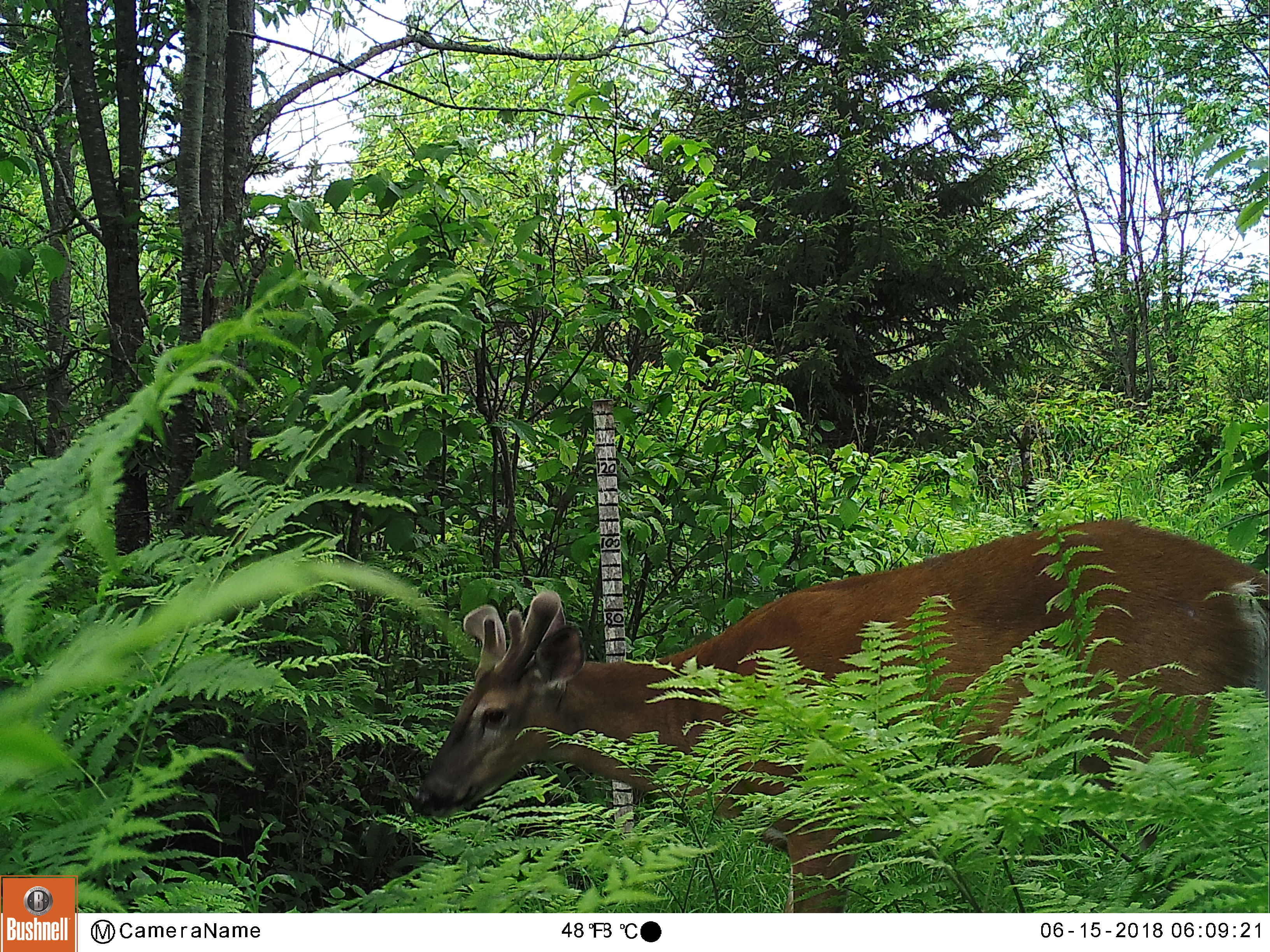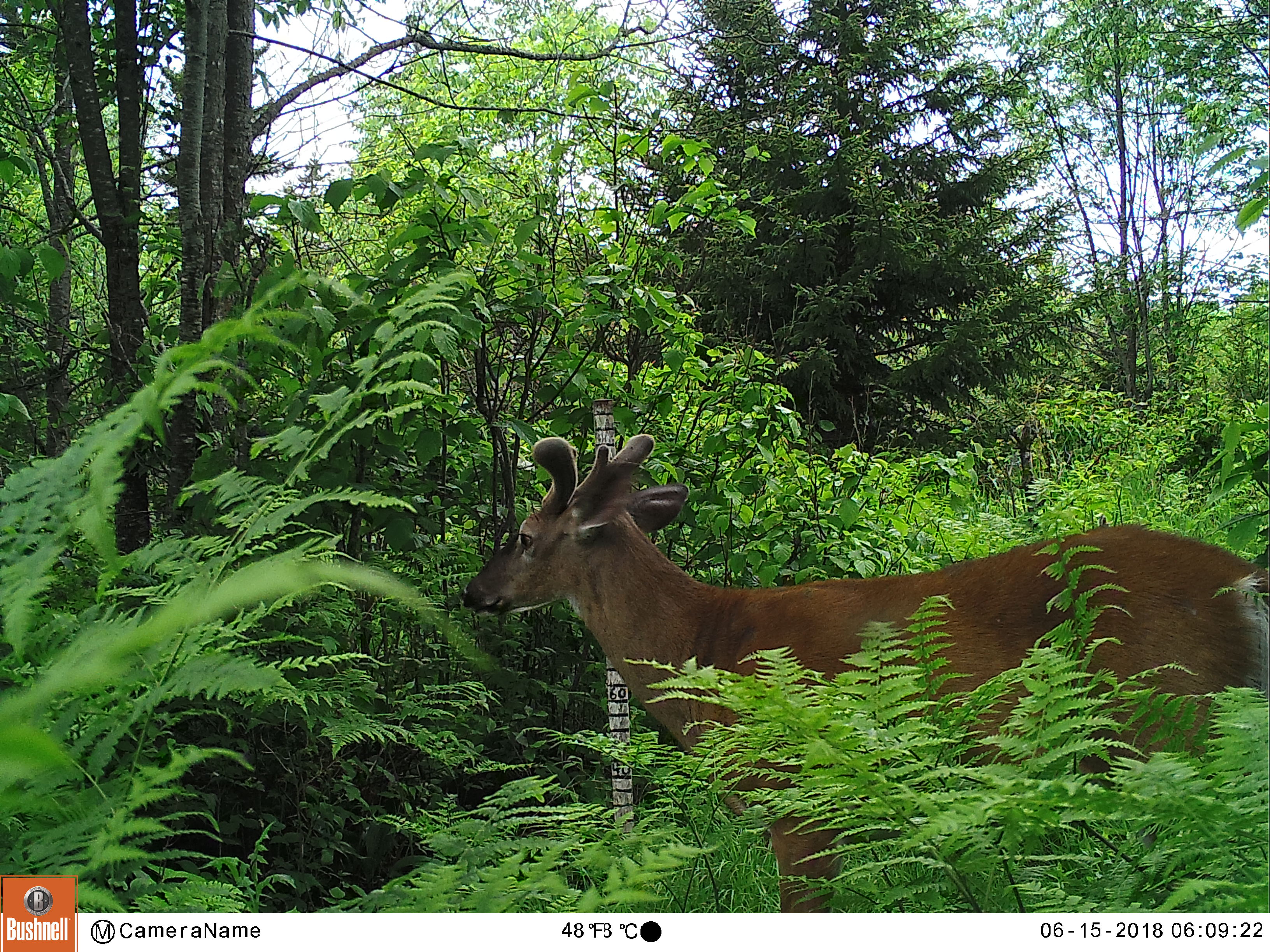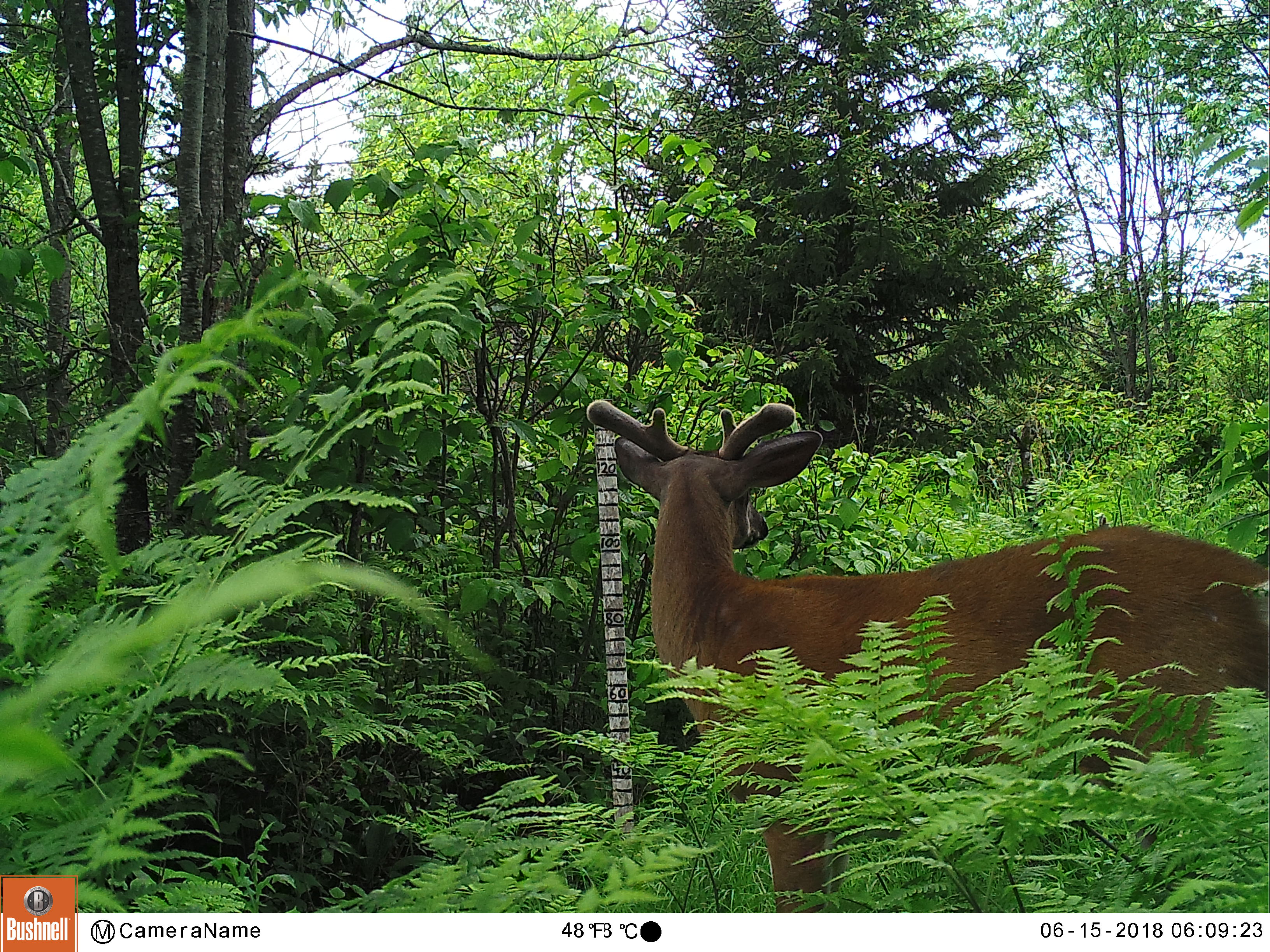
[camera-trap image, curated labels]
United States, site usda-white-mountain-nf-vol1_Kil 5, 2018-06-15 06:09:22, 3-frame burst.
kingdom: Animalia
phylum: Chordata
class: Mammalia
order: Artiodactyla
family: Cervidae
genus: Odocoileus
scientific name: Odocoileus virginianus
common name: white-tailed deer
White-tailed deer (Odocoileus virginianus).